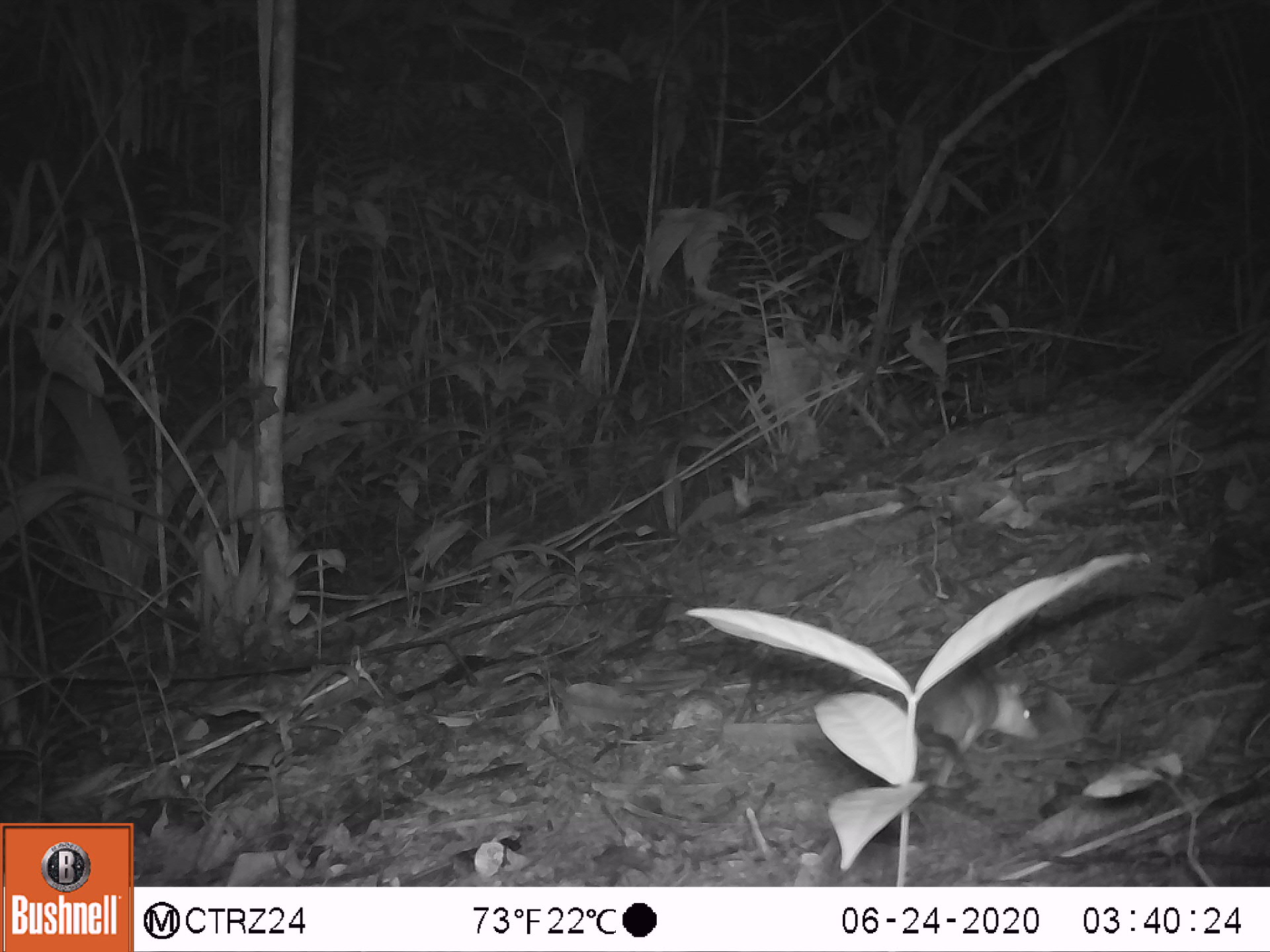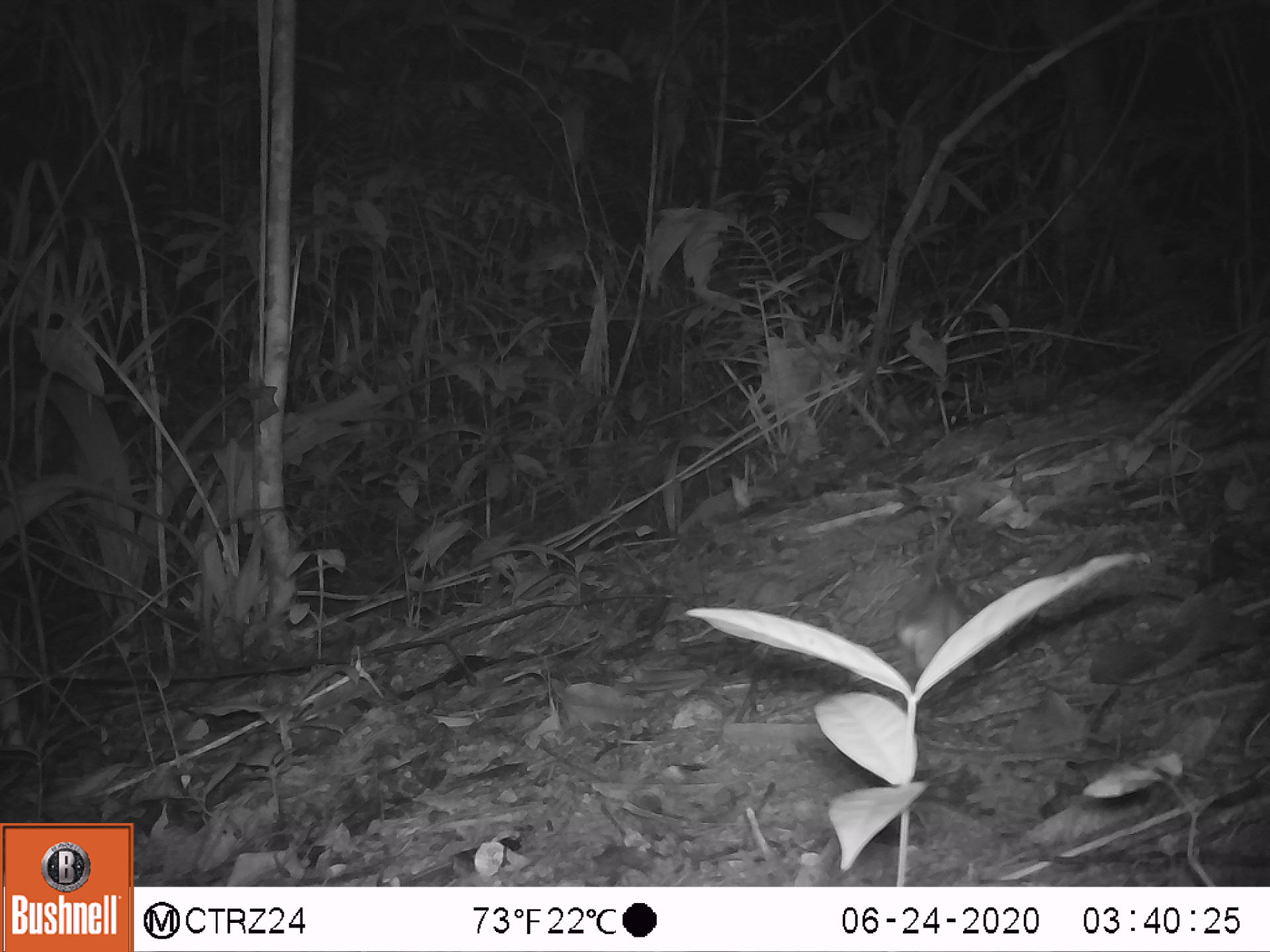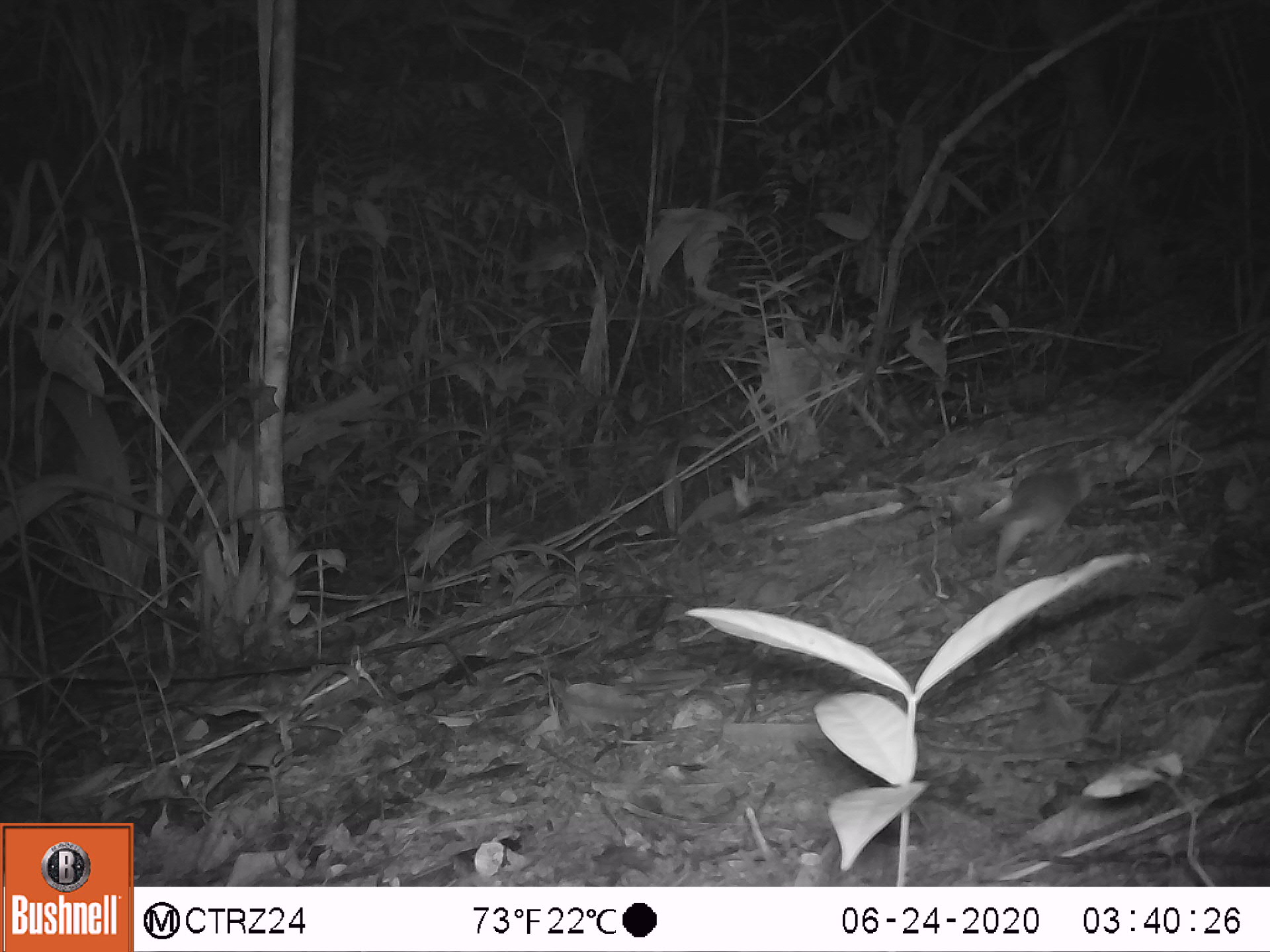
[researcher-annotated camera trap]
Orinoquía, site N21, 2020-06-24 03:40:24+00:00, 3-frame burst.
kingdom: Animalia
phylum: Chordata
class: Mammalia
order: Rodentia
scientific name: Rodentia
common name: rodent